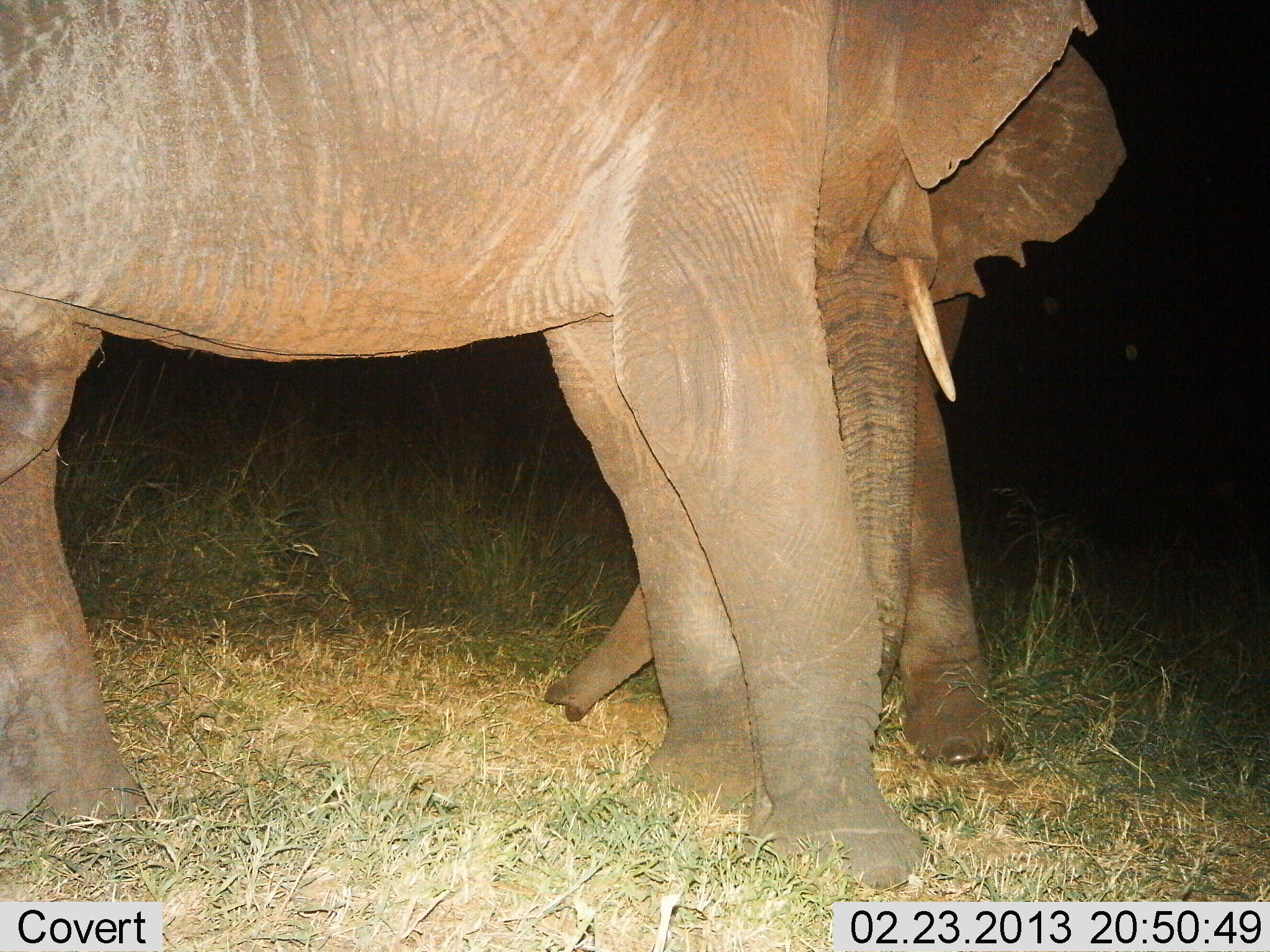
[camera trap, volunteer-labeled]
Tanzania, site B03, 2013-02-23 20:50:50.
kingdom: Animalia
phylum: Chordata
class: Mammalia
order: Proboscidea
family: Elephantidae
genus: Loxodonta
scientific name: Loxodonta africana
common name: african bush elephant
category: elephant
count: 2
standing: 67%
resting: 0%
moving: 14%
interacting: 29%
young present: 10%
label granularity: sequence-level